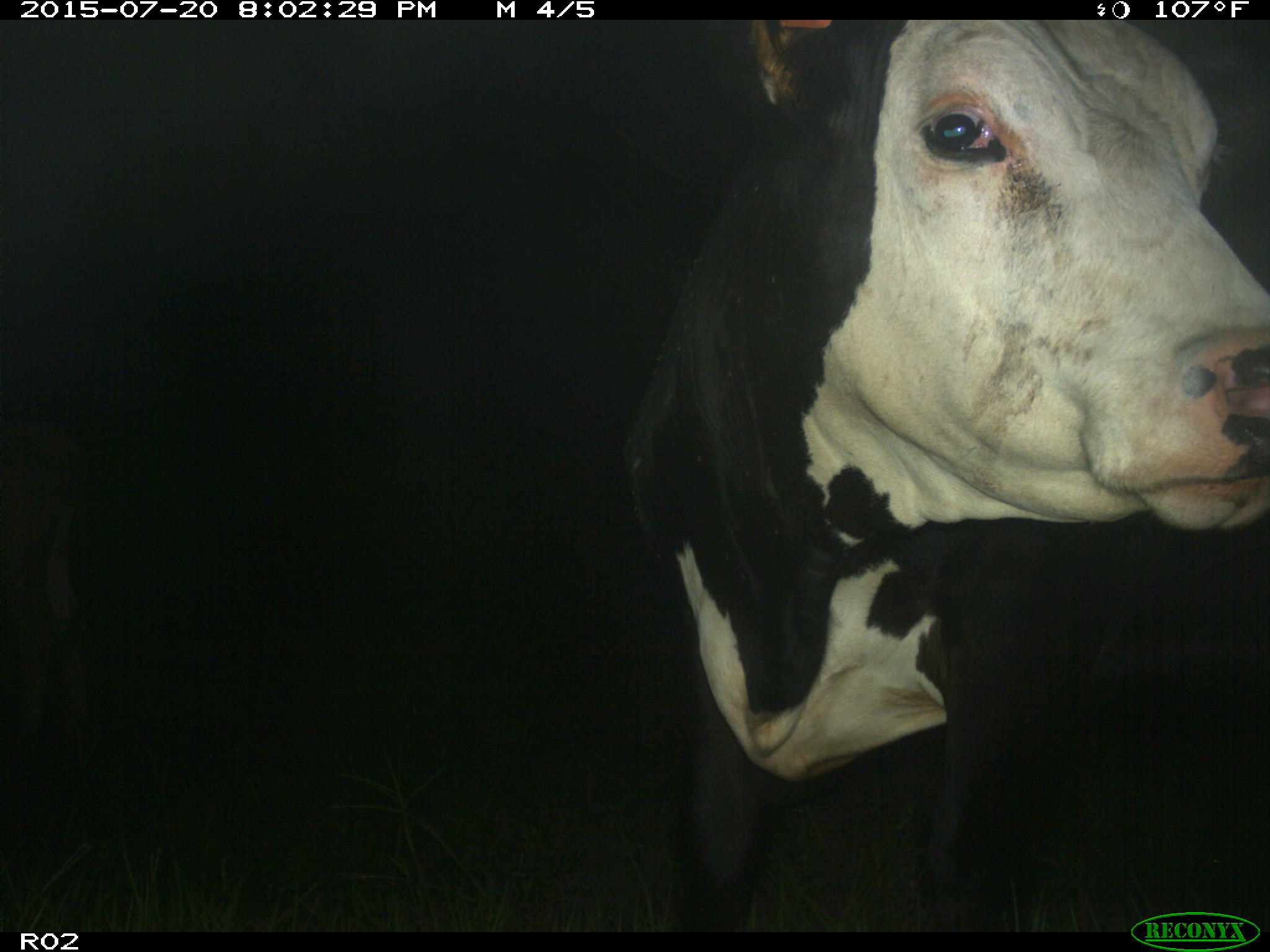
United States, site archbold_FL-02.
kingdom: Animalia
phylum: Chordata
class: Mammalia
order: Artiodactyla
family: Bovidae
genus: Bos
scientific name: Bos taurus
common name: domestic cow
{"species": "Bos taurus (domestic cow)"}